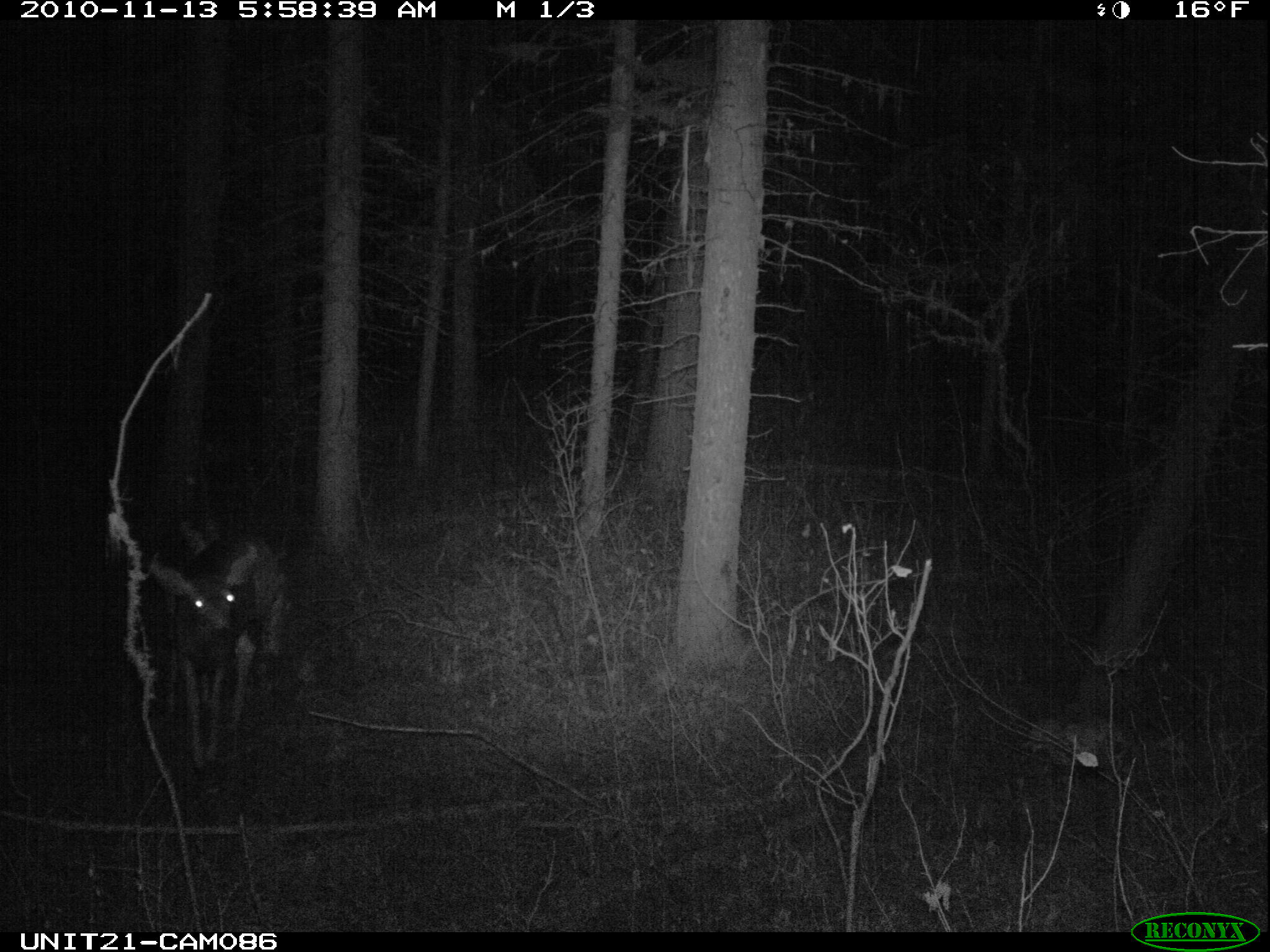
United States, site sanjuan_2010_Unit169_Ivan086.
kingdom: Animalia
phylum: Chordata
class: Mammalia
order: Artiodactyla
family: Cervidae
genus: Odocoileus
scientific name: Odocoileus hemionus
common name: mule deer